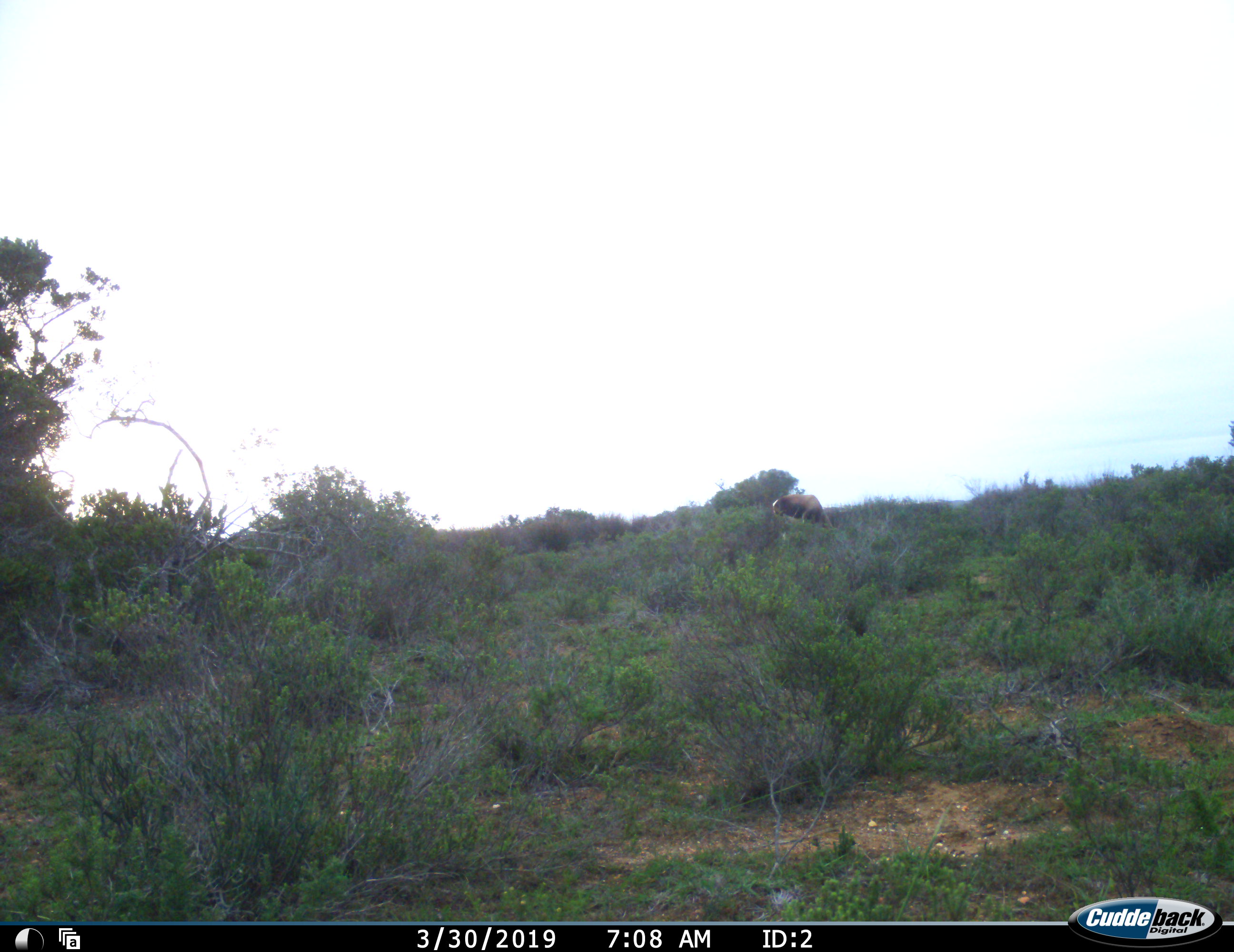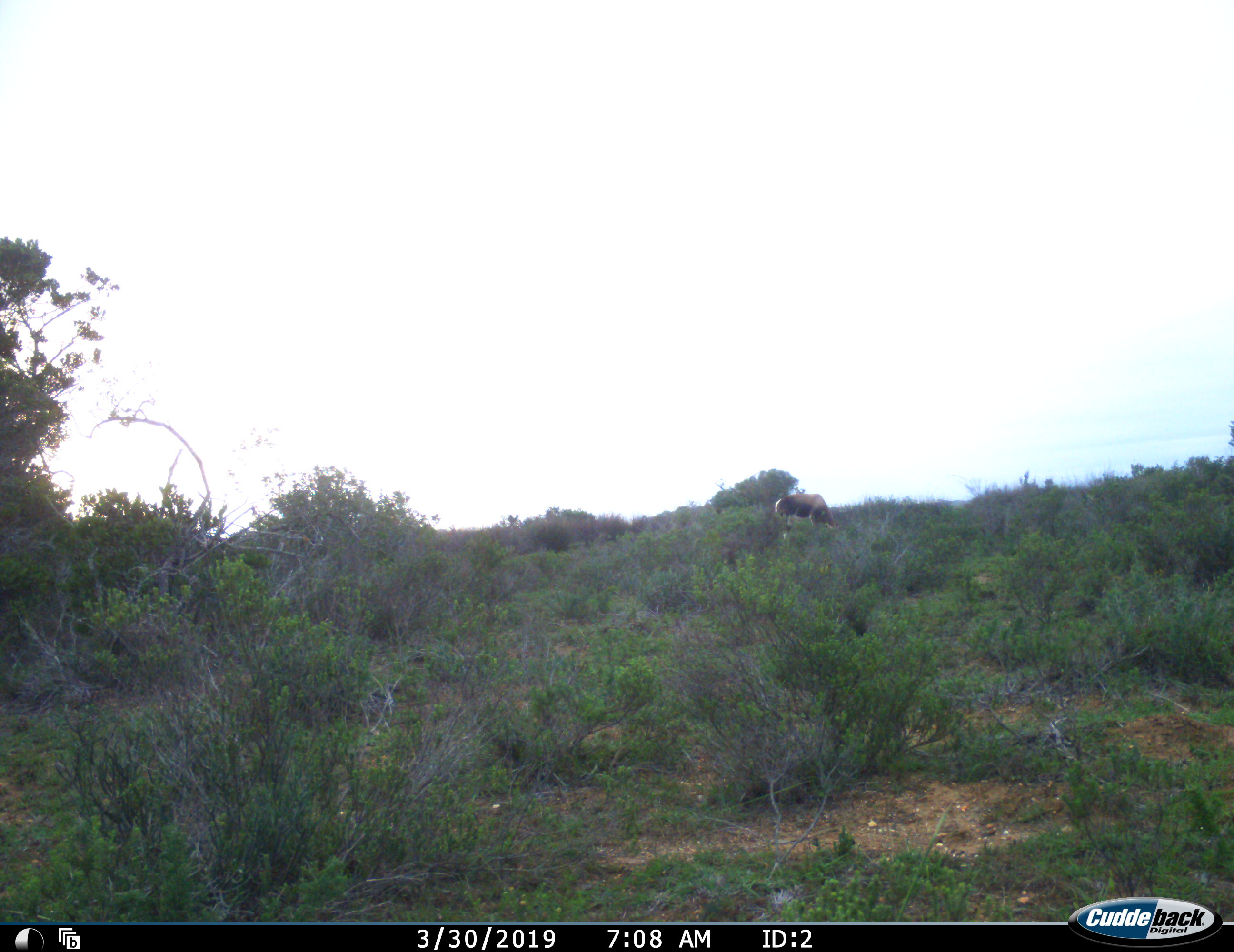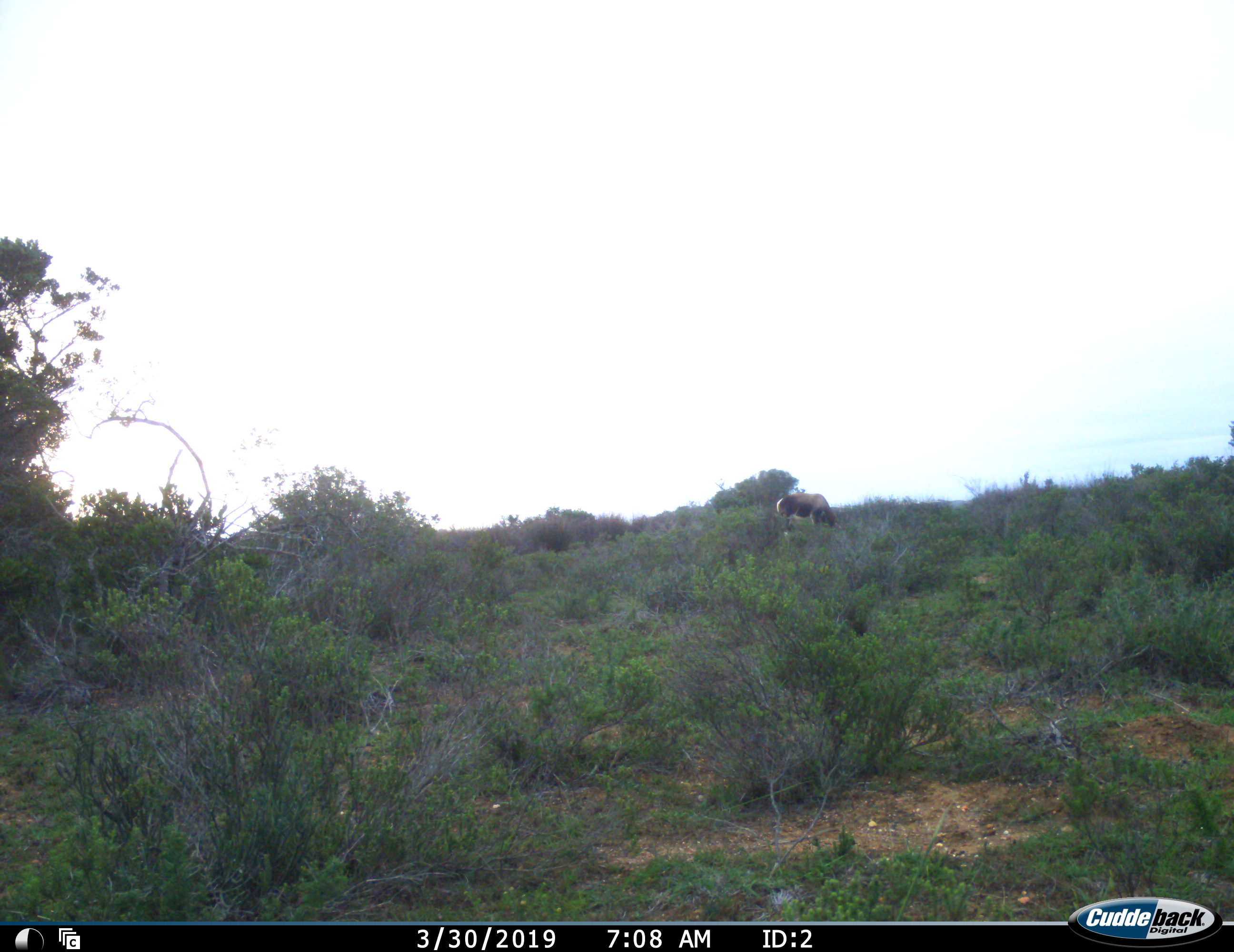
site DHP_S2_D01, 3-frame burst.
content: unidentified animal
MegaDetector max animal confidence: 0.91